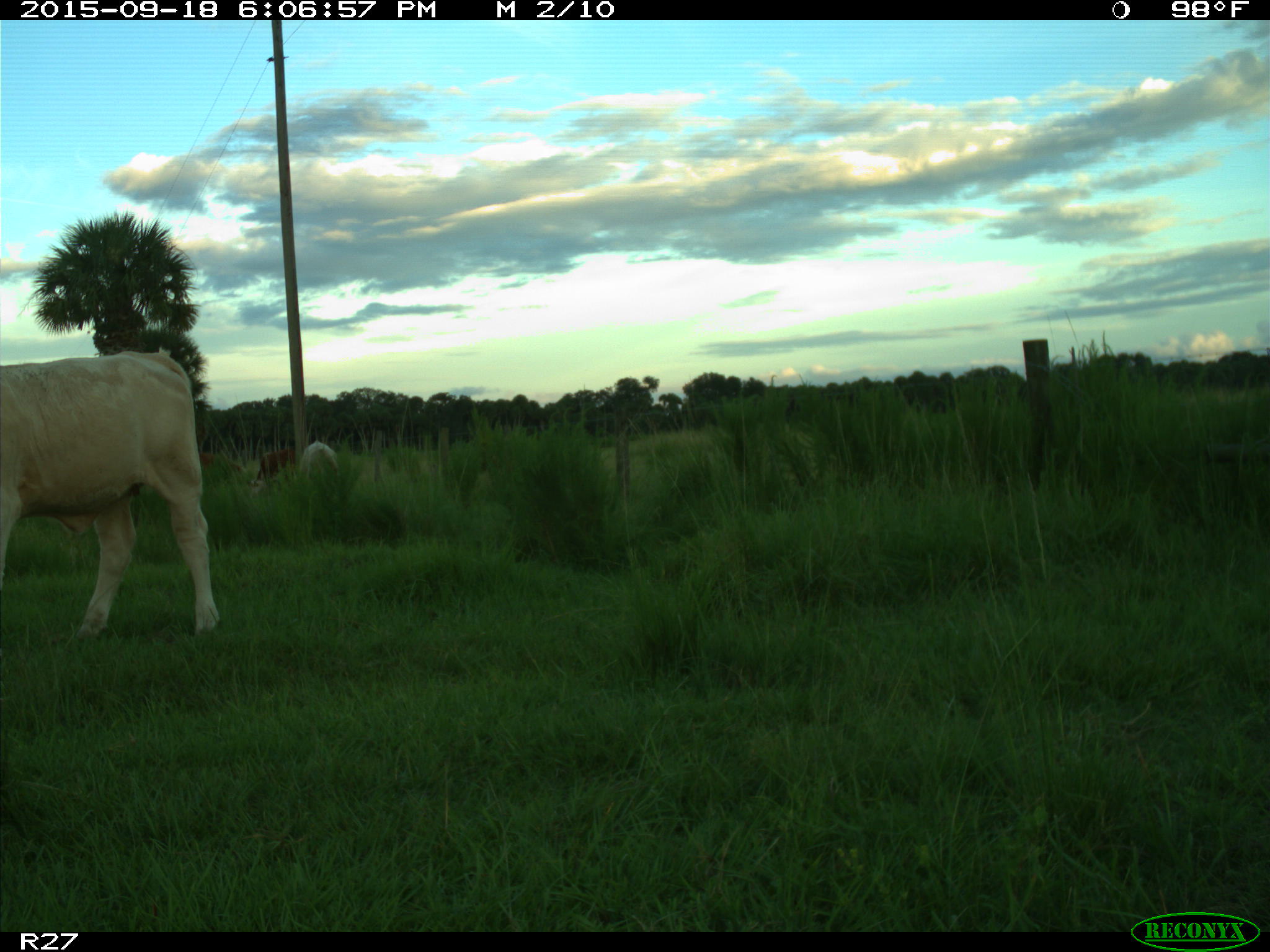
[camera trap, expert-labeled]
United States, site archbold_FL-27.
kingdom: Animalia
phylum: Chordata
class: Mammalia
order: Artiodactyla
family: Bovidae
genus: Bos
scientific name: Bos taurus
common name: domestic cow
Bos taurus (domestic cow).